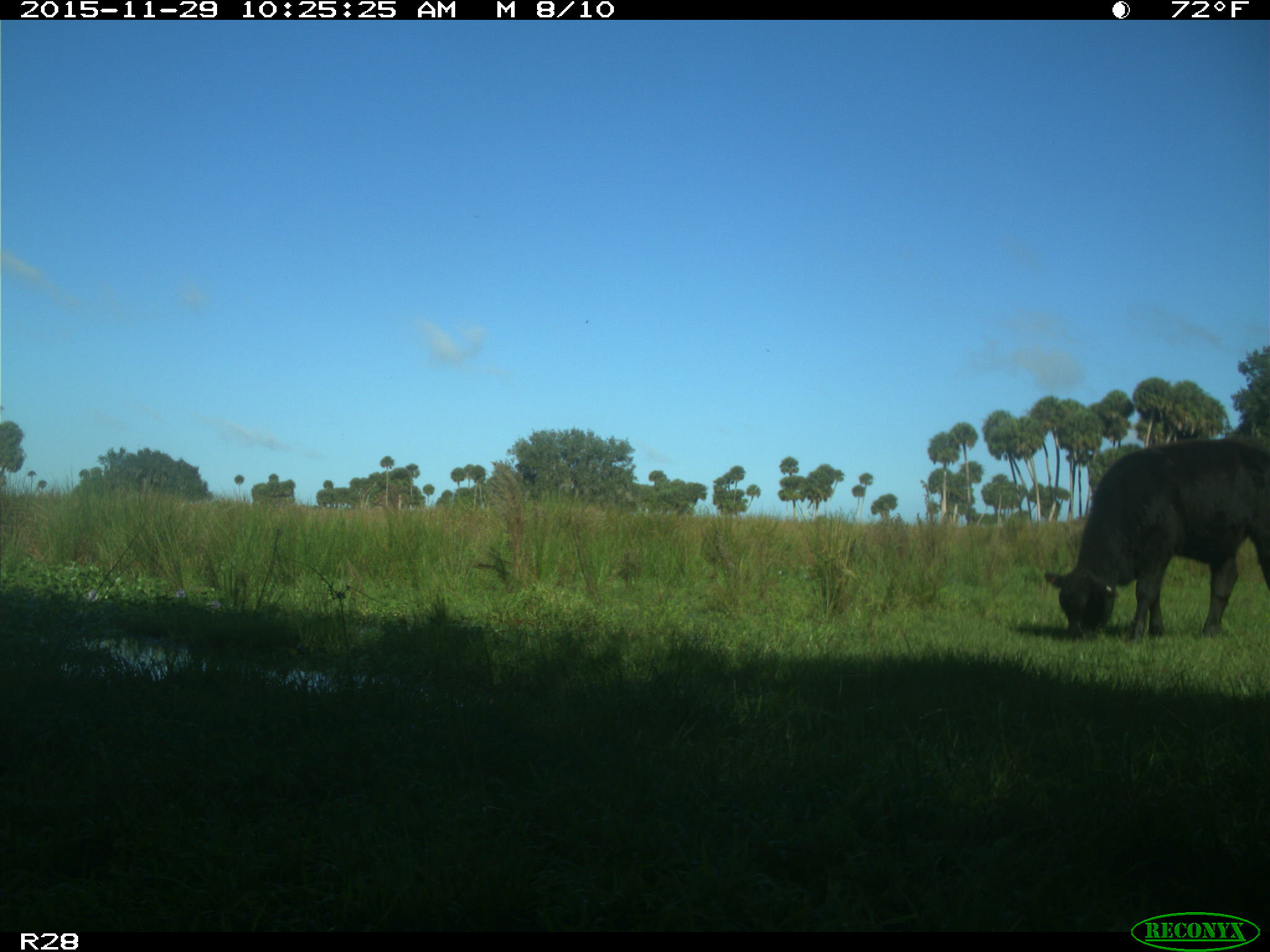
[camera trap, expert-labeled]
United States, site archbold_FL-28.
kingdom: Animalia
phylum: Chordata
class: Mammalia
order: Artiodactyla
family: Bovidae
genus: Bos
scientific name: Bos taurus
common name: domestic cow